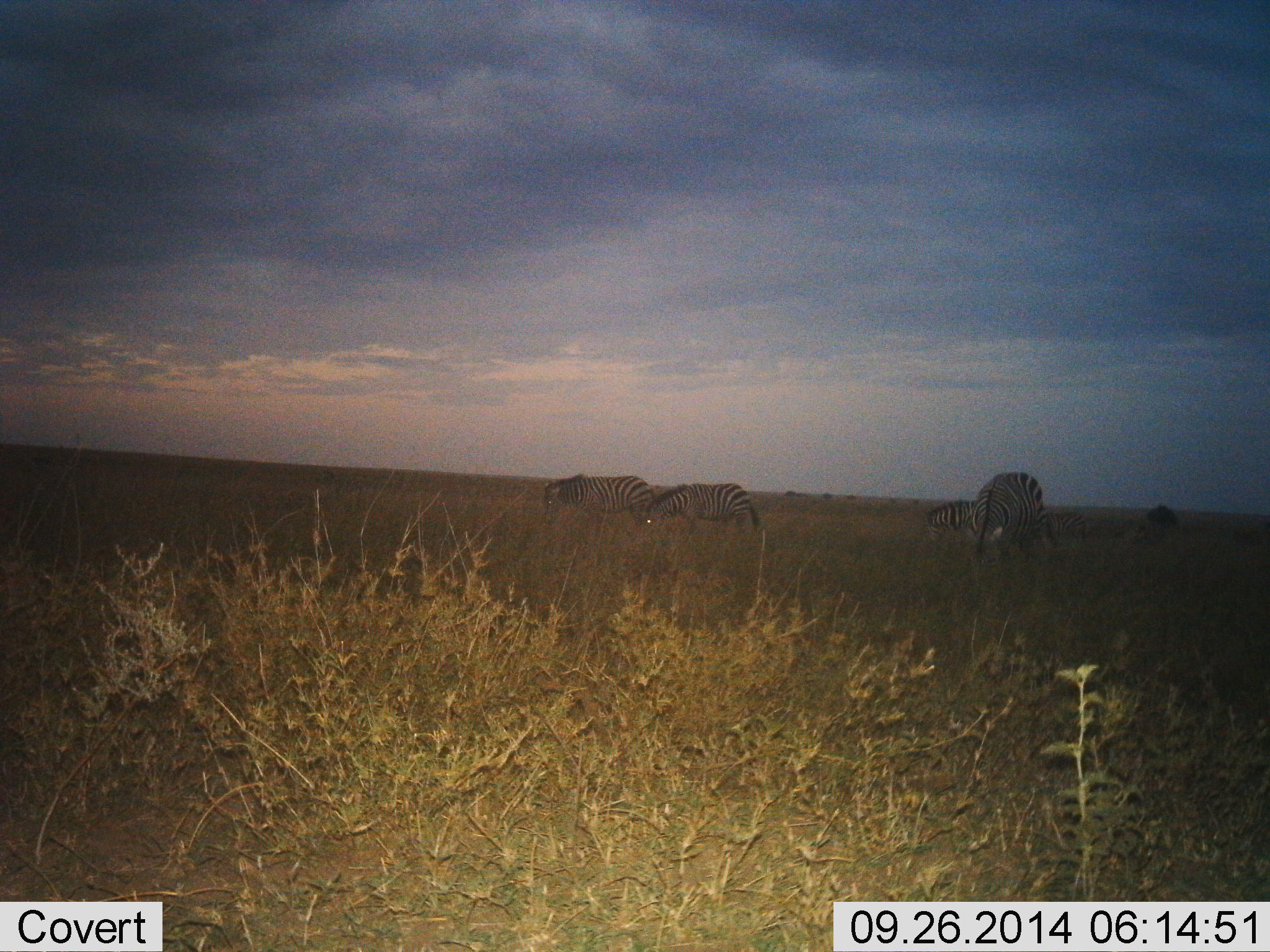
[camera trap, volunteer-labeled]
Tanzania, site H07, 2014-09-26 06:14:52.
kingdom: Animalia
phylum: Chordata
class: Mammalia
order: Perissodactyla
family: Equidae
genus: Equus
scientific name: Equus quagga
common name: plains zebra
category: zebra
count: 4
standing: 10%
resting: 0%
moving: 0%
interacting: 0%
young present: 10%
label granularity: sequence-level